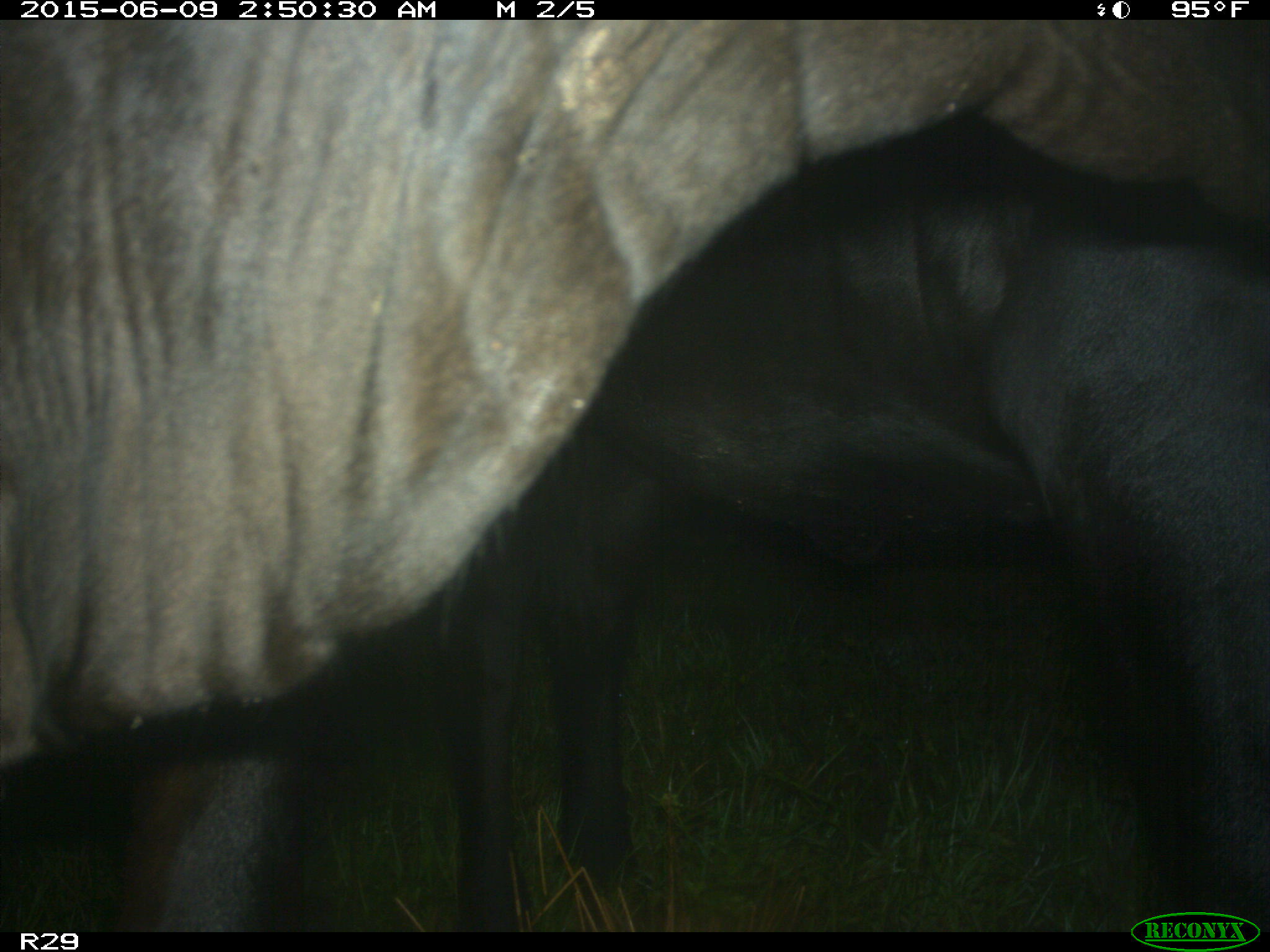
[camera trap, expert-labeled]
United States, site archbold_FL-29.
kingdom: Animalia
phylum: Chordata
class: Mammalia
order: Artiodactyla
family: Bovidae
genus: Bos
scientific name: Bos taurus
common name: domestic cow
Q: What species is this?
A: Bos taurus (domestic cow).